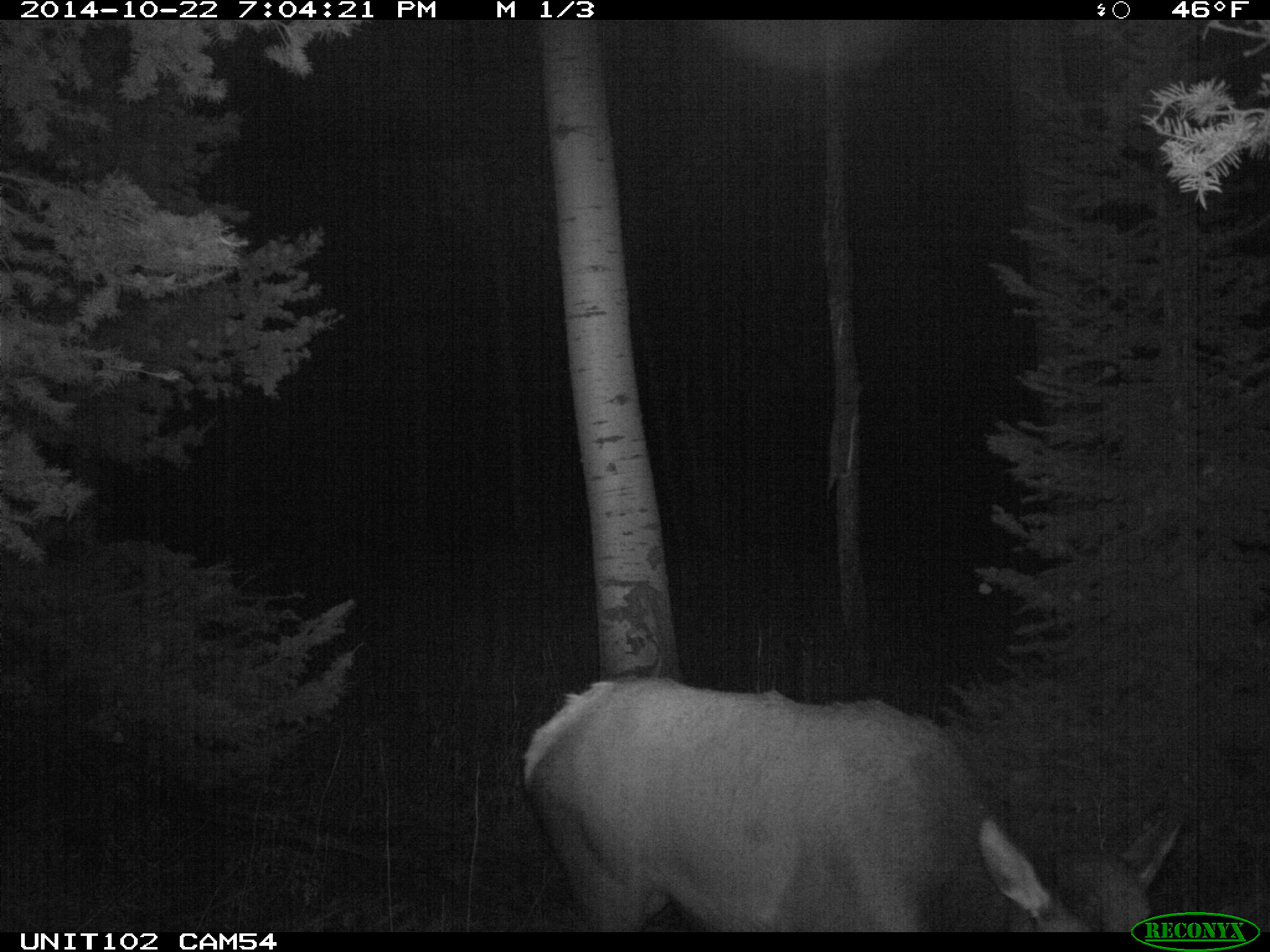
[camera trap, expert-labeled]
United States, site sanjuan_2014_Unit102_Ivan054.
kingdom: Animalia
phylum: Chordata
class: Mammalia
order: Artiodactyla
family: Cervidae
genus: Cervus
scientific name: Cervus elaphus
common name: red deer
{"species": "Cervus elaphus (red deer)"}